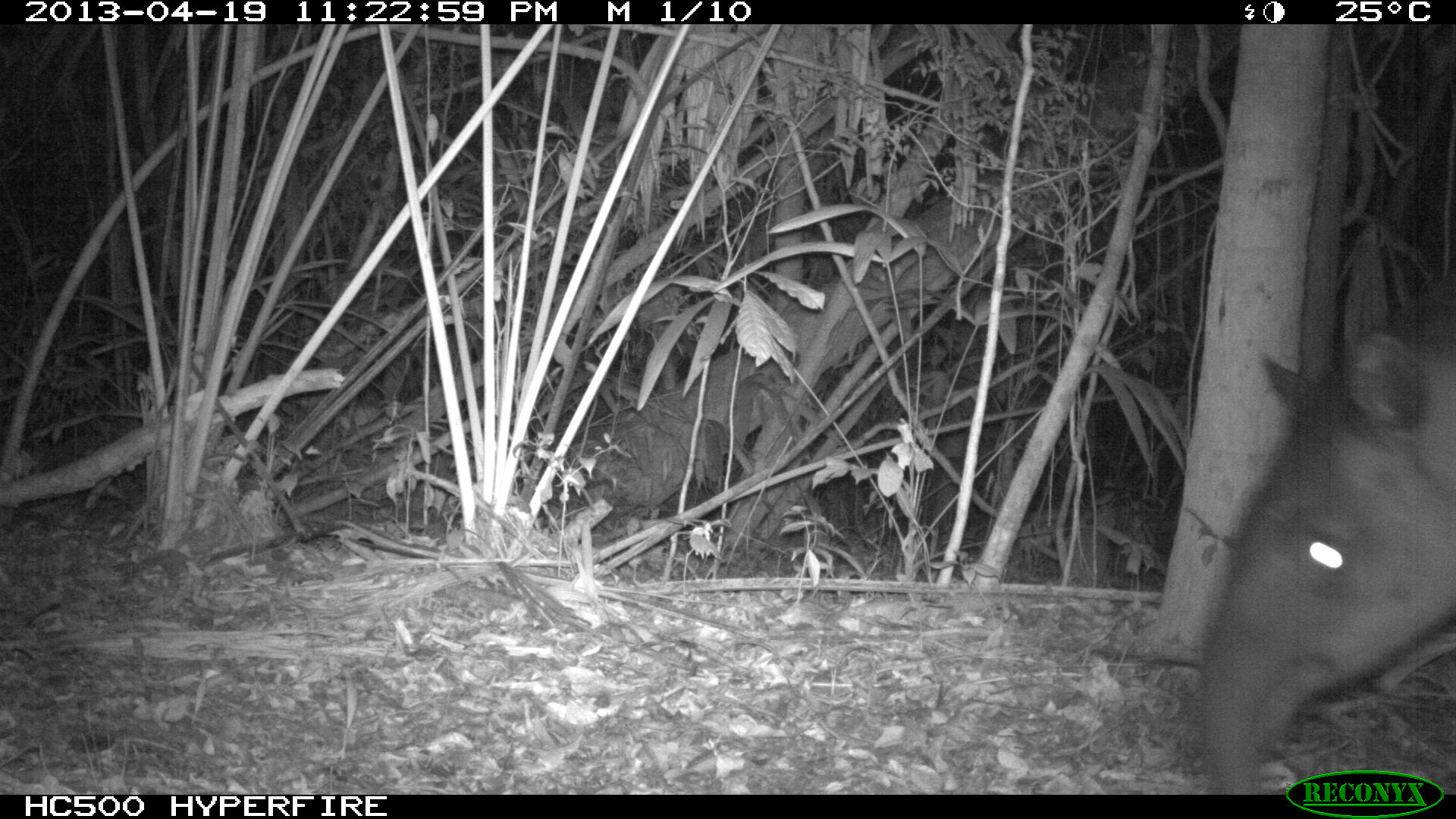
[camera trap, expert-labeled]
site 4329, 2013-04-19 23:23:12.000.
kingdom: Animalia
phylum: Chordata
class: Mammalia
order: Perissodactyla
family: Tapiridae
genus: Tapirus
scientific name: Tapirus bairdii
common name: baird's tapir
Tapirus bairdii (baird's tapir), count 1.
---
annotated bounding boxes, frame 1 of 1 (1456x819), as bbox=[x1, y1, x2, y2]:
tapirus bairdii: bbox=[1199, 273, 1456, 794]